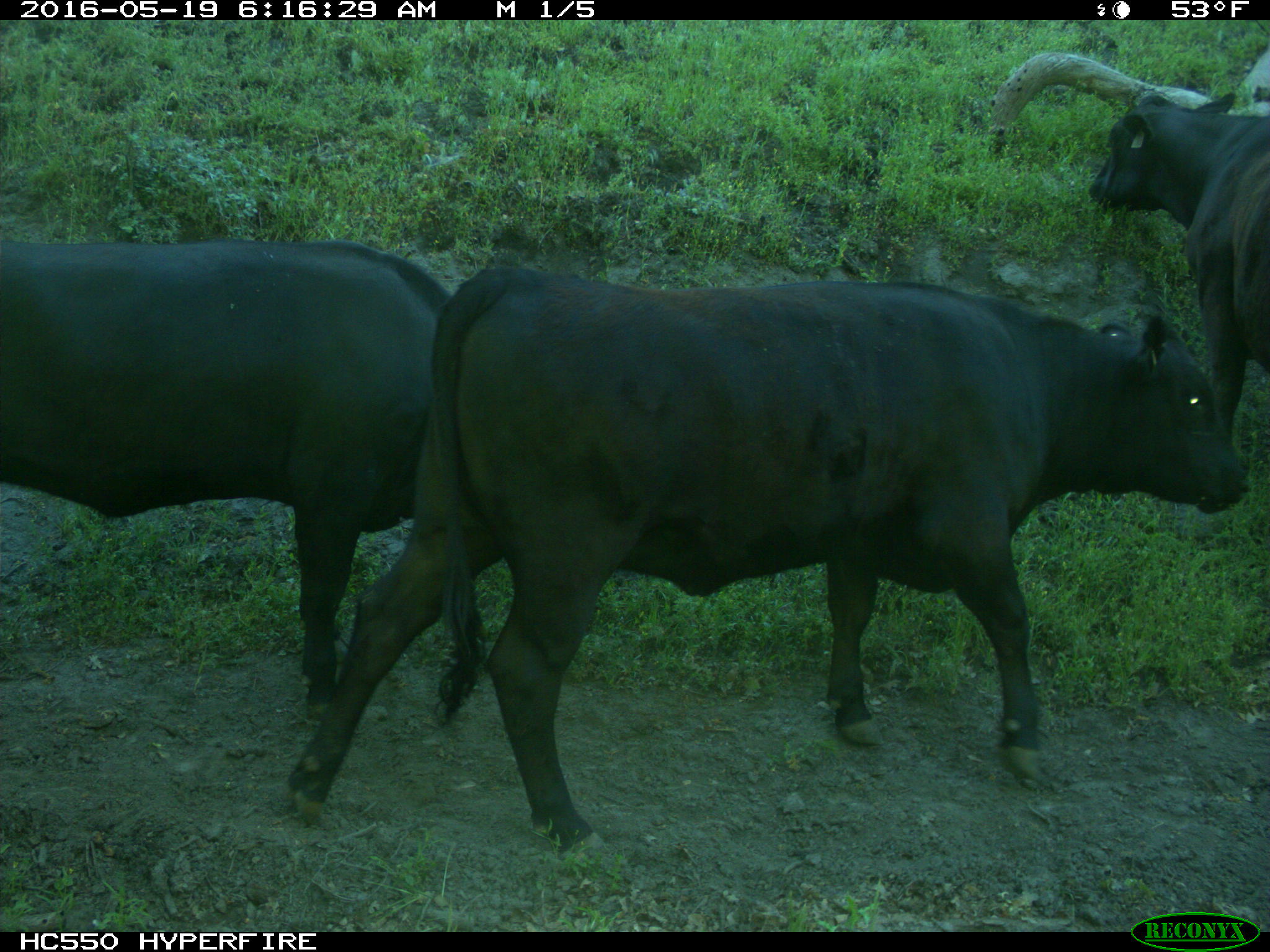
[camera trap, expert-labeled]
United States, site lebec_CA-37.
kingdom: Animalia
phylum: Chordata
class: Mammalia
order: Artiodactyla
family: Bovidae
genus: Bos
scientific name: Bos taurus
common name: domestic cow